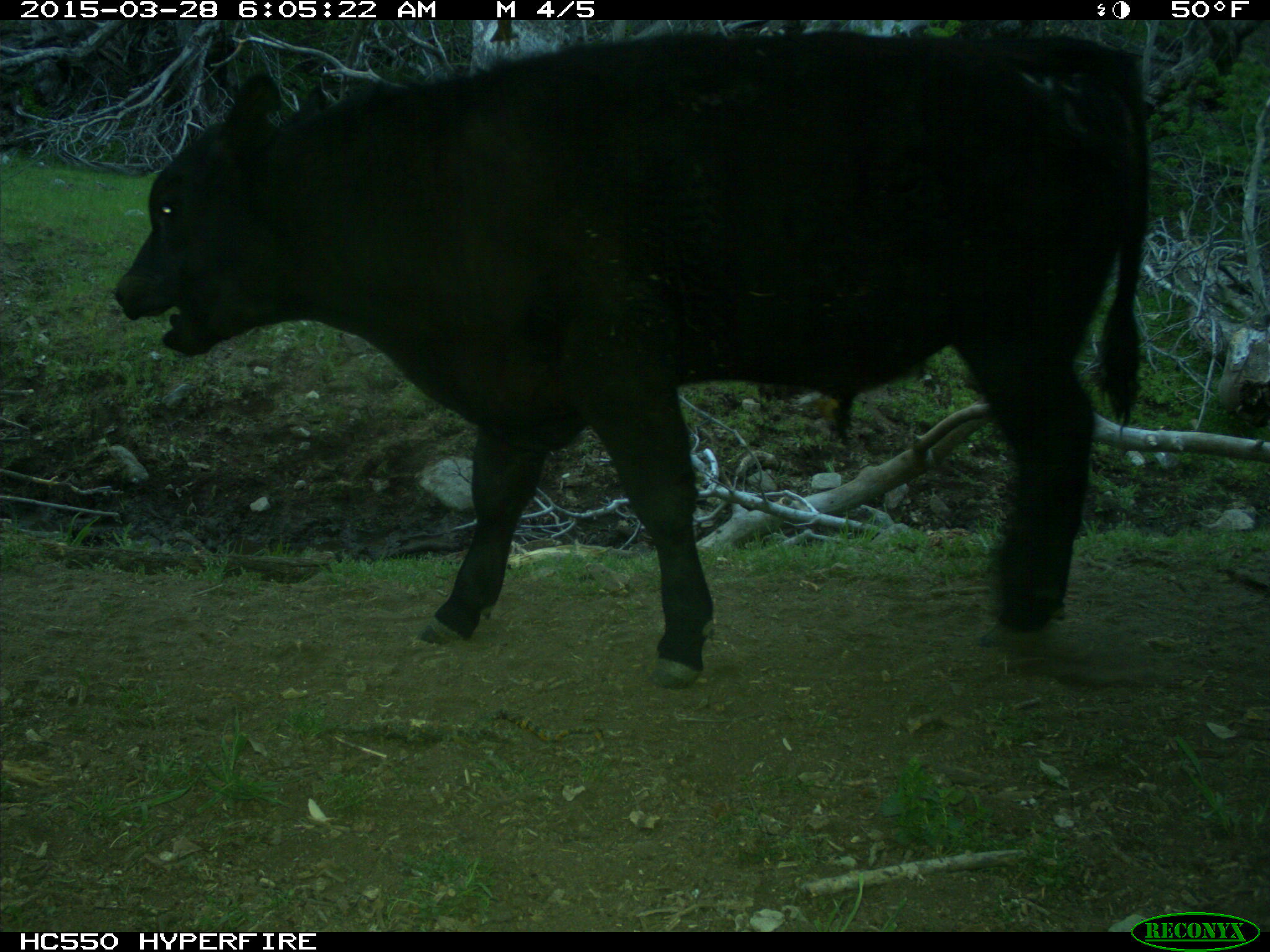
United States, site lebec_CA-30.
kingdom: Animalia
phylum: Chordata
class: Mammalia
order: Artiodactyla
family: Bovidae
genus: Bos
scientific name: Bos taurus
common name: domestic cow